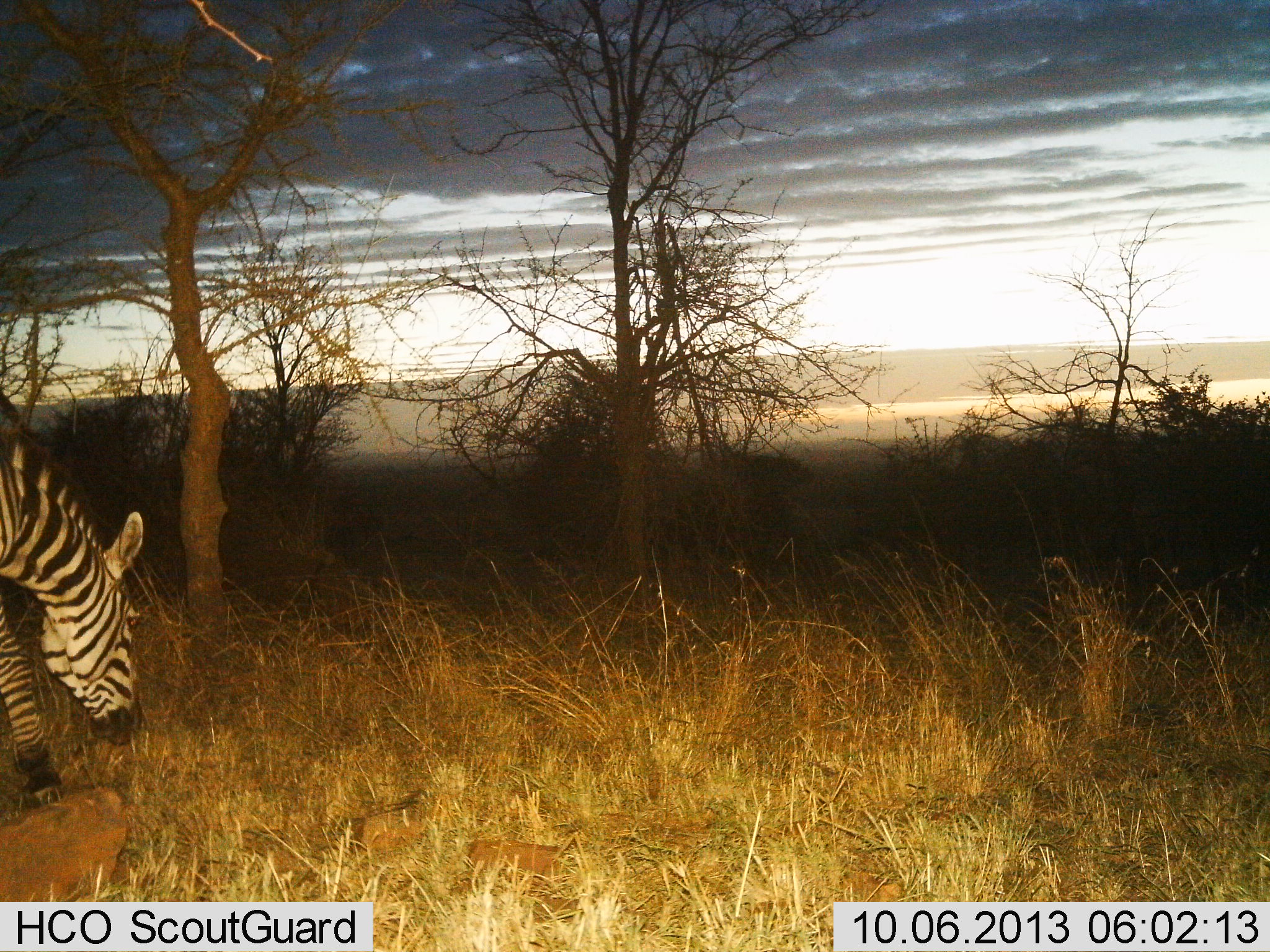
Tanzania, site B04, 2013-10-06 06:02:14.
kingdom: Animalia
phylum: Chordata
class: Mammalia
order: Perissodactyla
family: Equidae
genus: Equus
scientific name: Equus quagga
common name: plains zebra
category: zebra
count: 1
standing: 10%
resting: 0%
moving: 20%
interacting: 0%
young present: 0%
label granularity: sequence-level